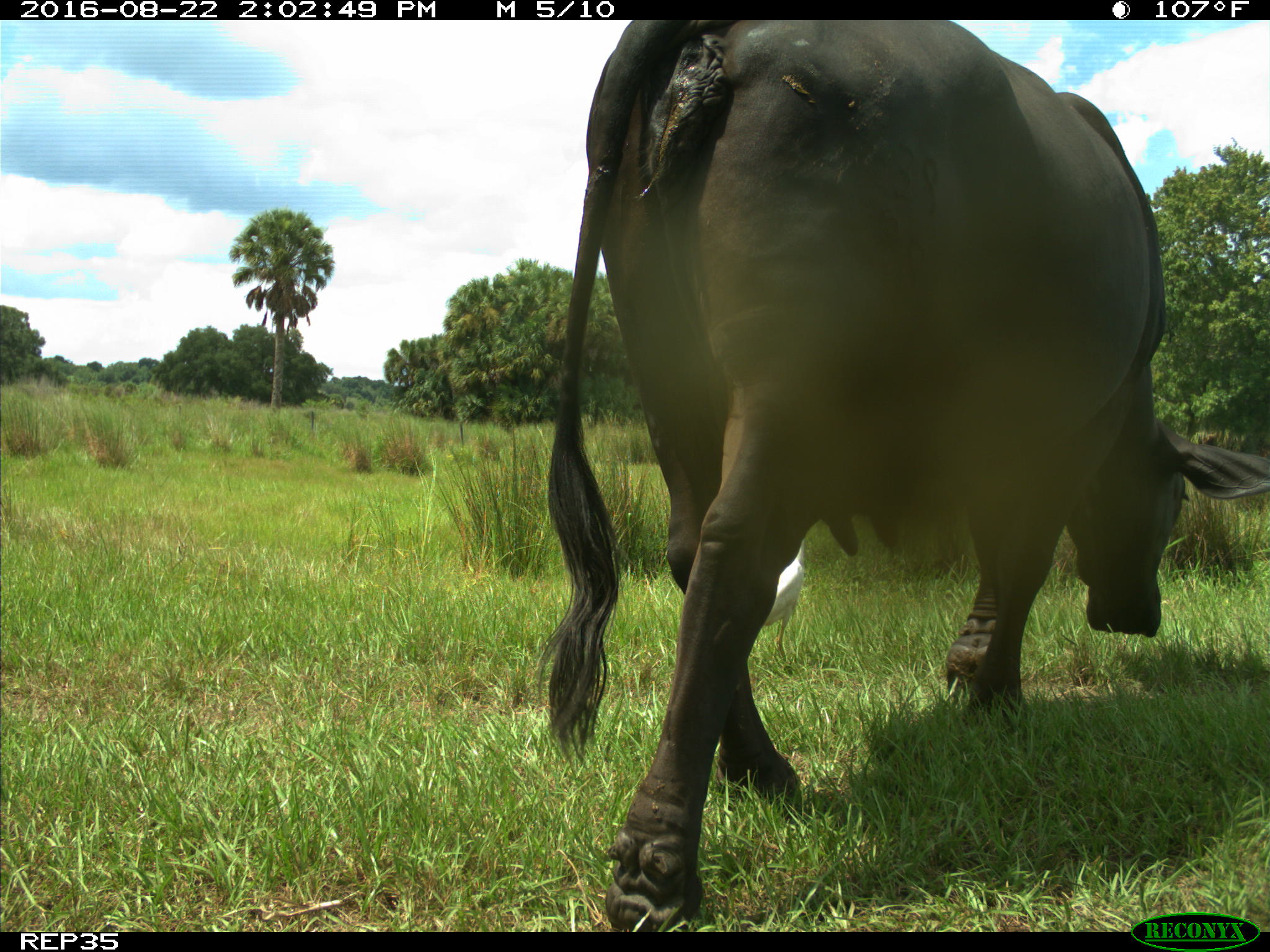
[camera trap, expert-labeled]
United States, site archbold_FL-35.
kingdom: Animalia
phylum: Chordata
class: Mammalia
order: Artiodactyla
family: Bovidae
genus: Bos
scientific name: Bos taurus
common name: domestic cow